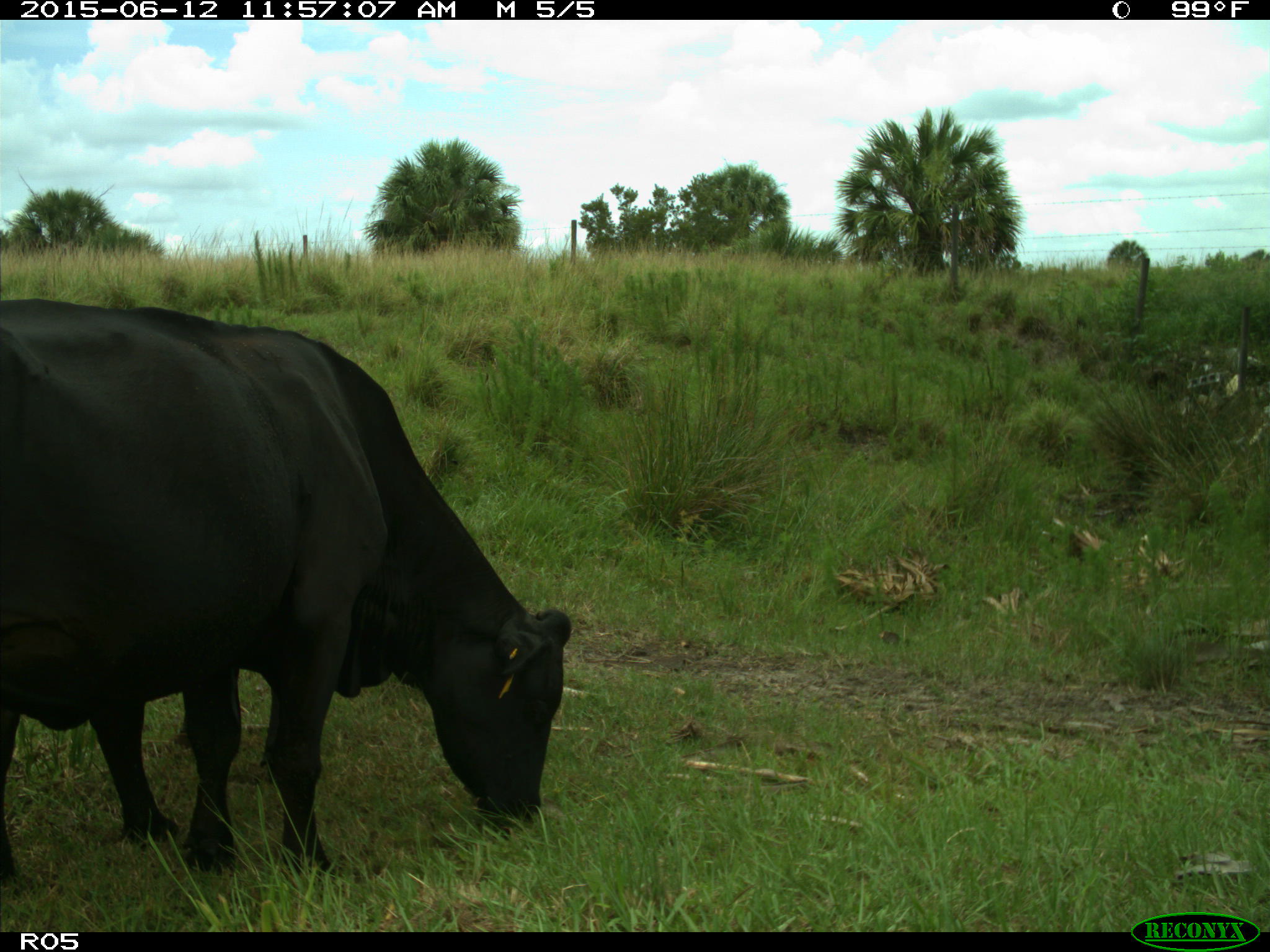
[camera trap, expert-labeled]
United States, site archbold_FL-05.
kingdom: Animalia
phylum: Chordata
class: Mammalia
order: Artiodactyla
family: Bovidae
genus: Bos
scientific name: Bos taurus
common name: domestic cow